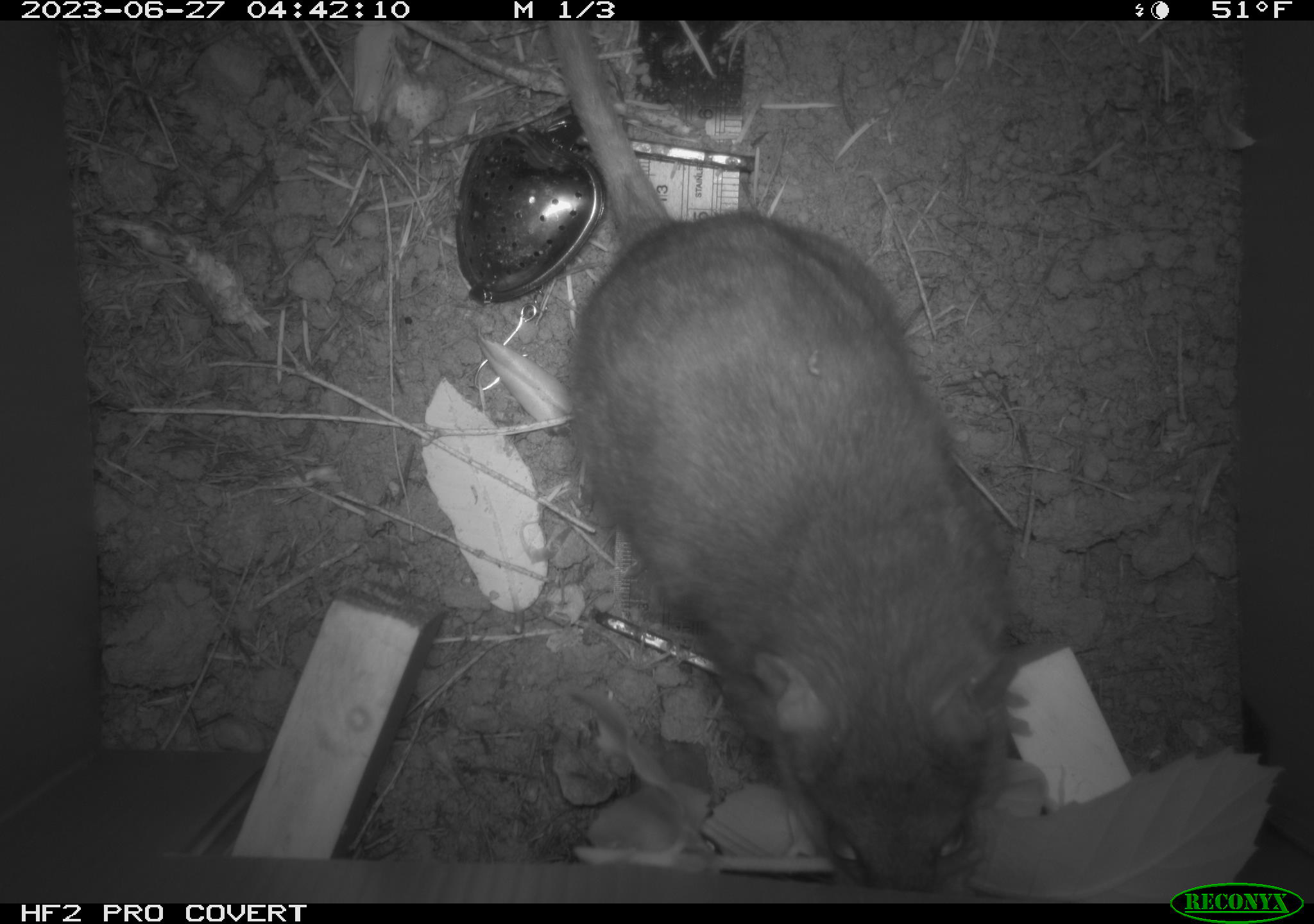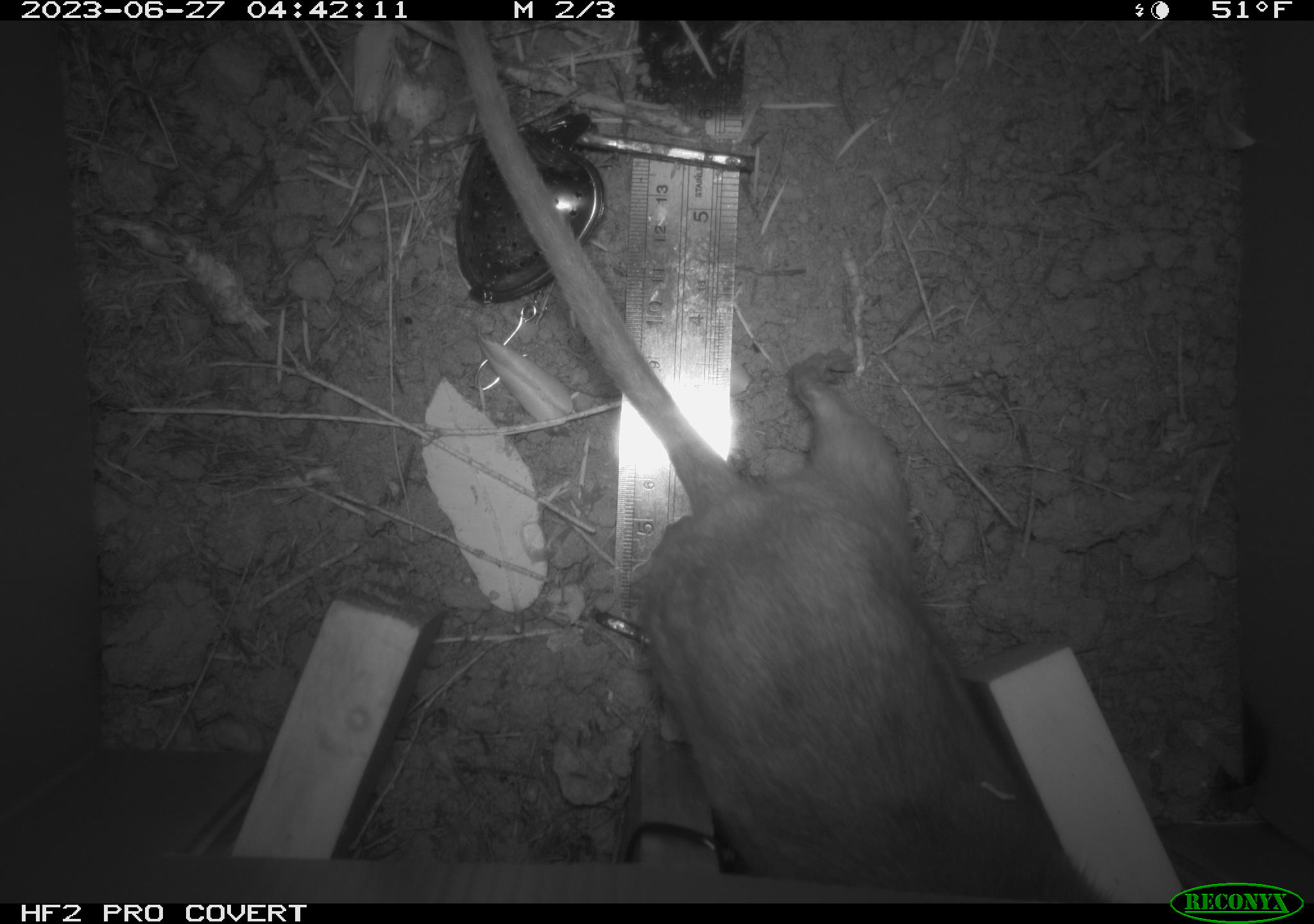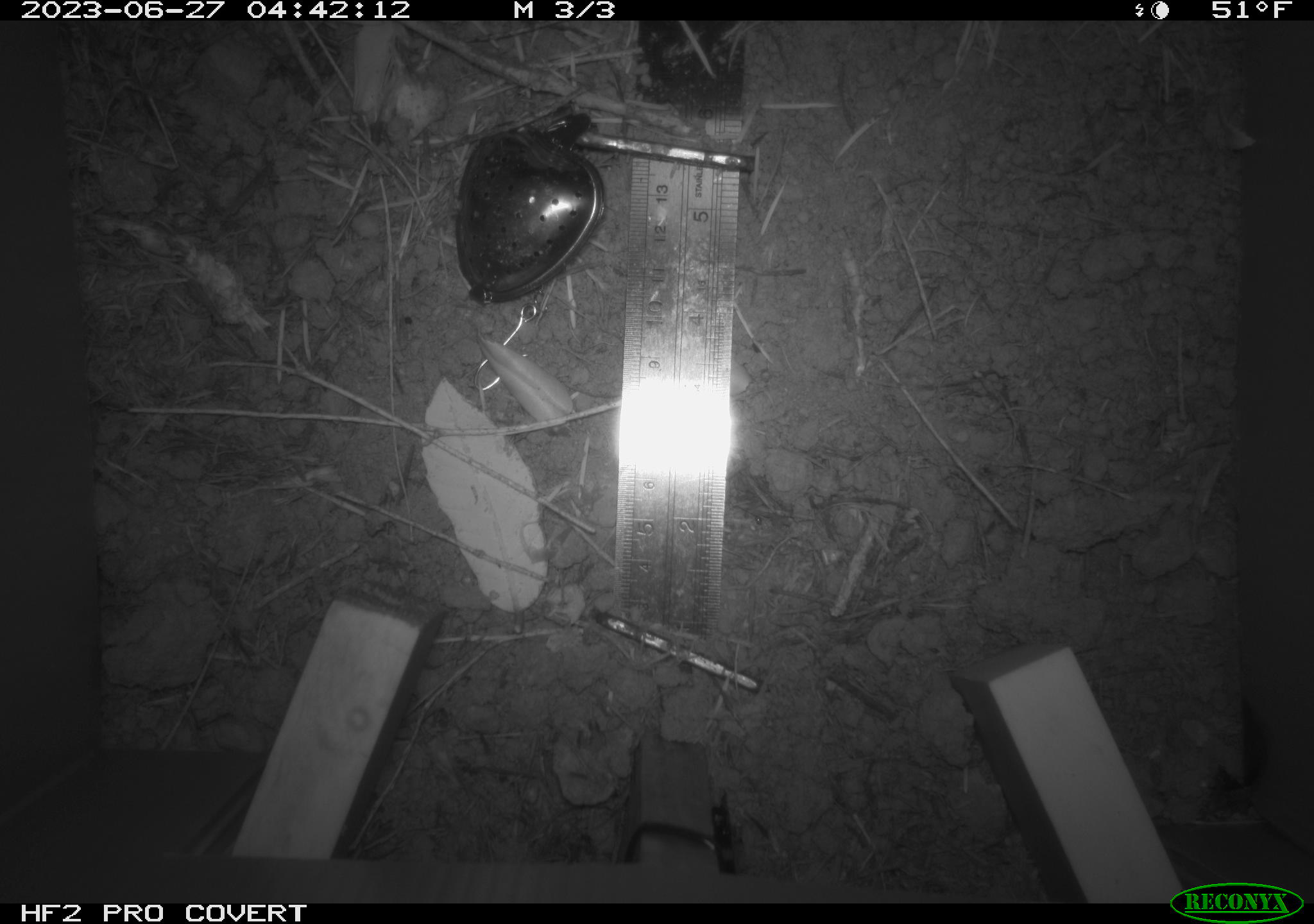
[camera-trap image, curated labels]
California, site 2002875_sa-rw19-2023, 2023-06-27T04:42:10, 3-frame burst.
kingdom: Animalia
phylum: Chordata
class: Mammalia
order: Rodentia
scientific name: Rodentia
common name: mouse species